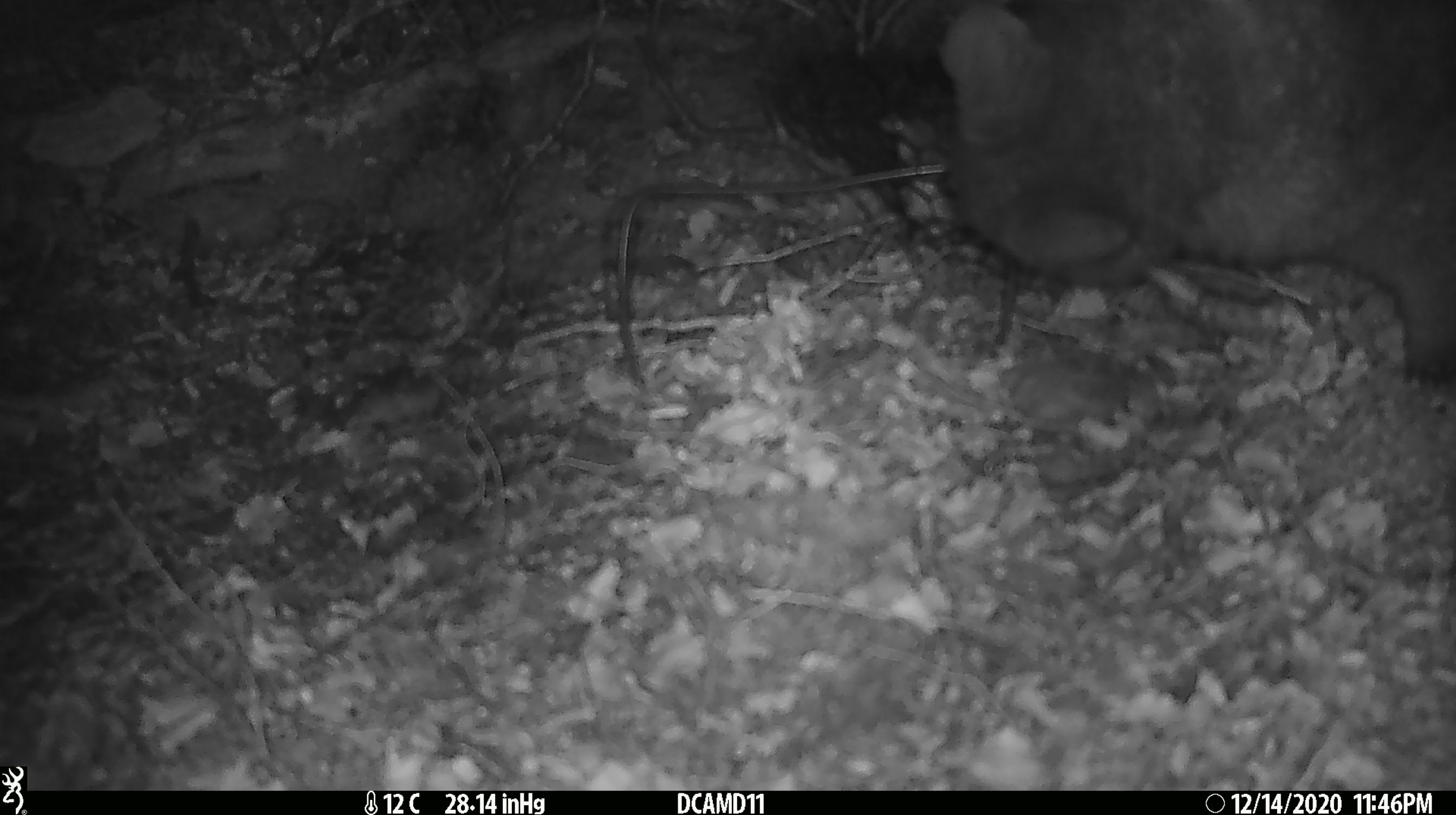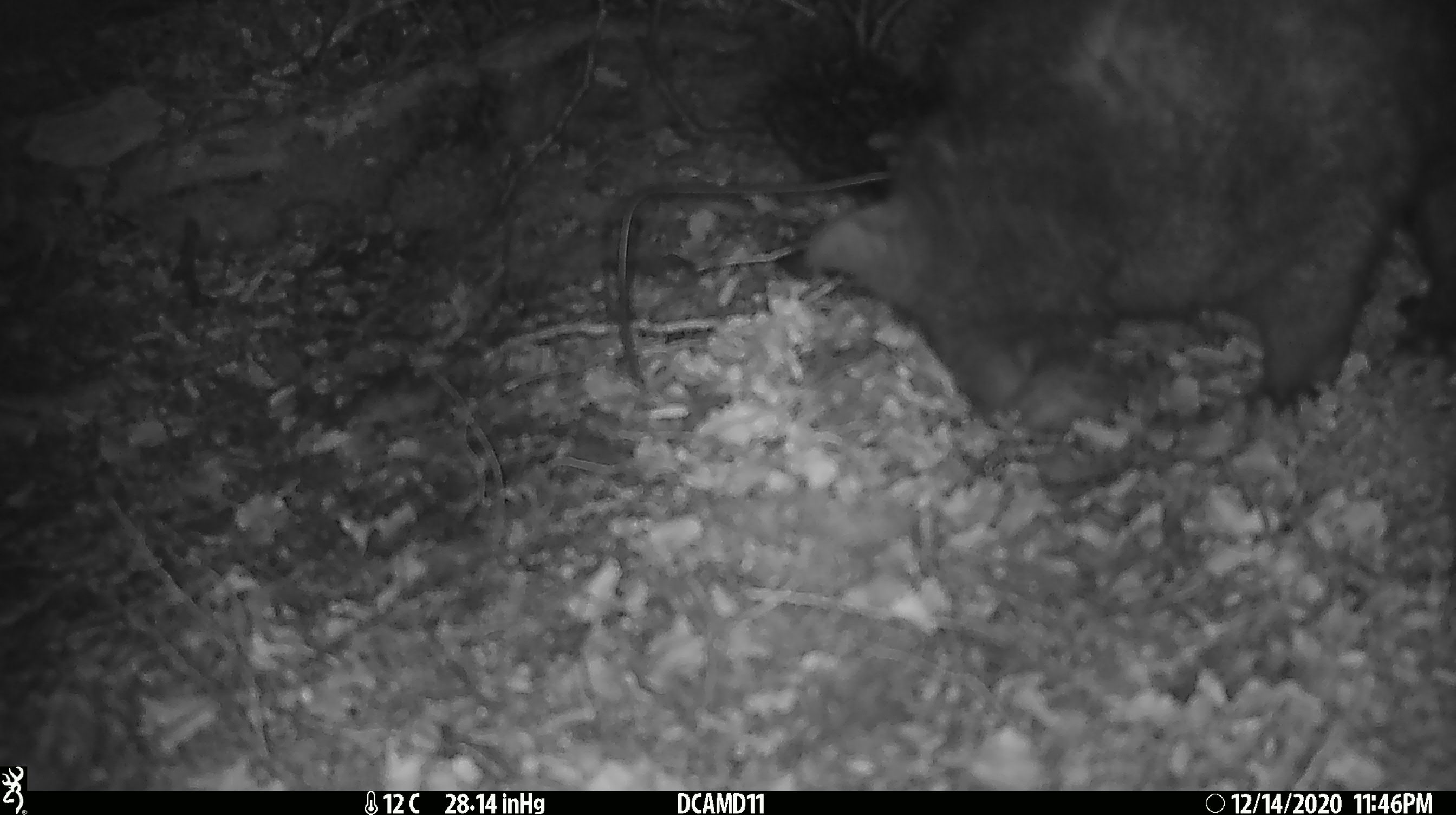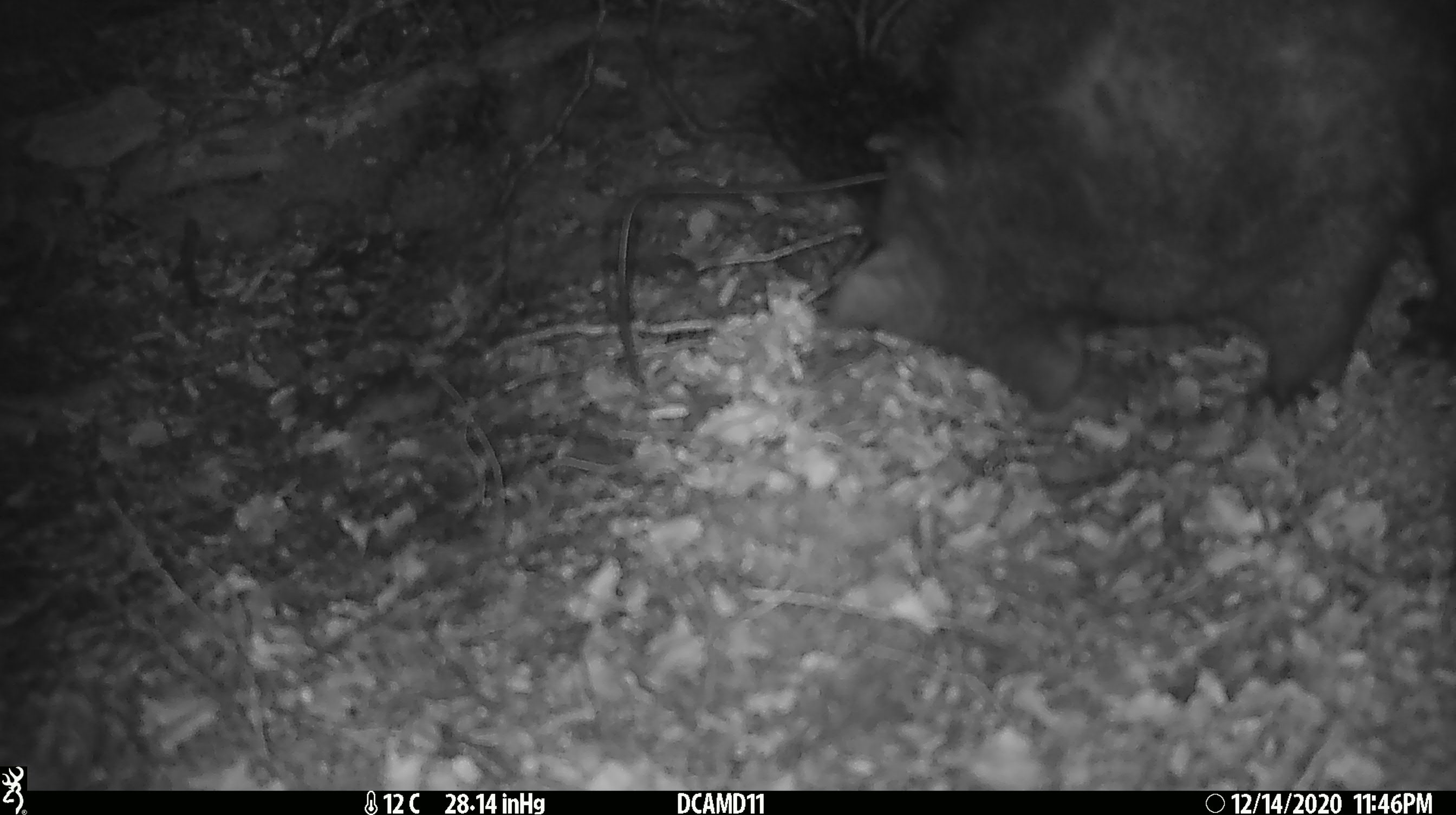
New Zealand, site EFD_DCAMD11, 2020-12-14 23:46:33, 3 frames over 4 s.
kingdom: Animalia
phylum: Chordata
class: Mammalia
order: Diprotodontia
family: Phalangeridae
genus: Trichosurus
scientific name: Trichosurus vulpecula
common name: common brushtail possum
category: possum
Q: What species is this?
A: Possum (common brushtail possum) (Trichosurus vulpecula).